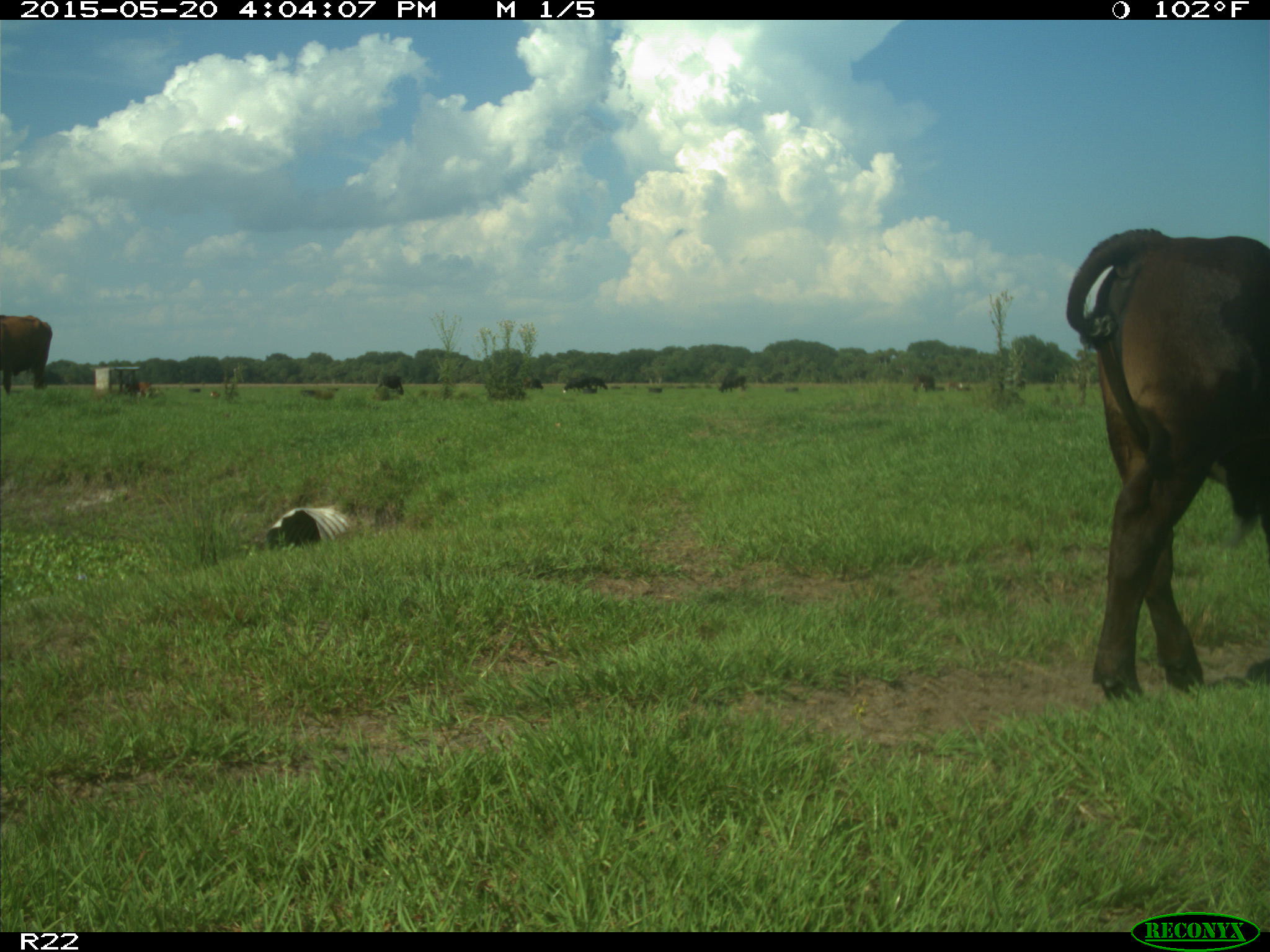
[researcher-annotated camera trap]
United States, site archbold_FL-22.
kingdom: Animalia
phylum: Chordata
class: Mammalia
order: Artiodactyla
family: Bovidae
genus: Bos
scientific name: Bos taurus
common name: domestic cow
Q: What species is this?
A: Bos taurus (domestic cow).